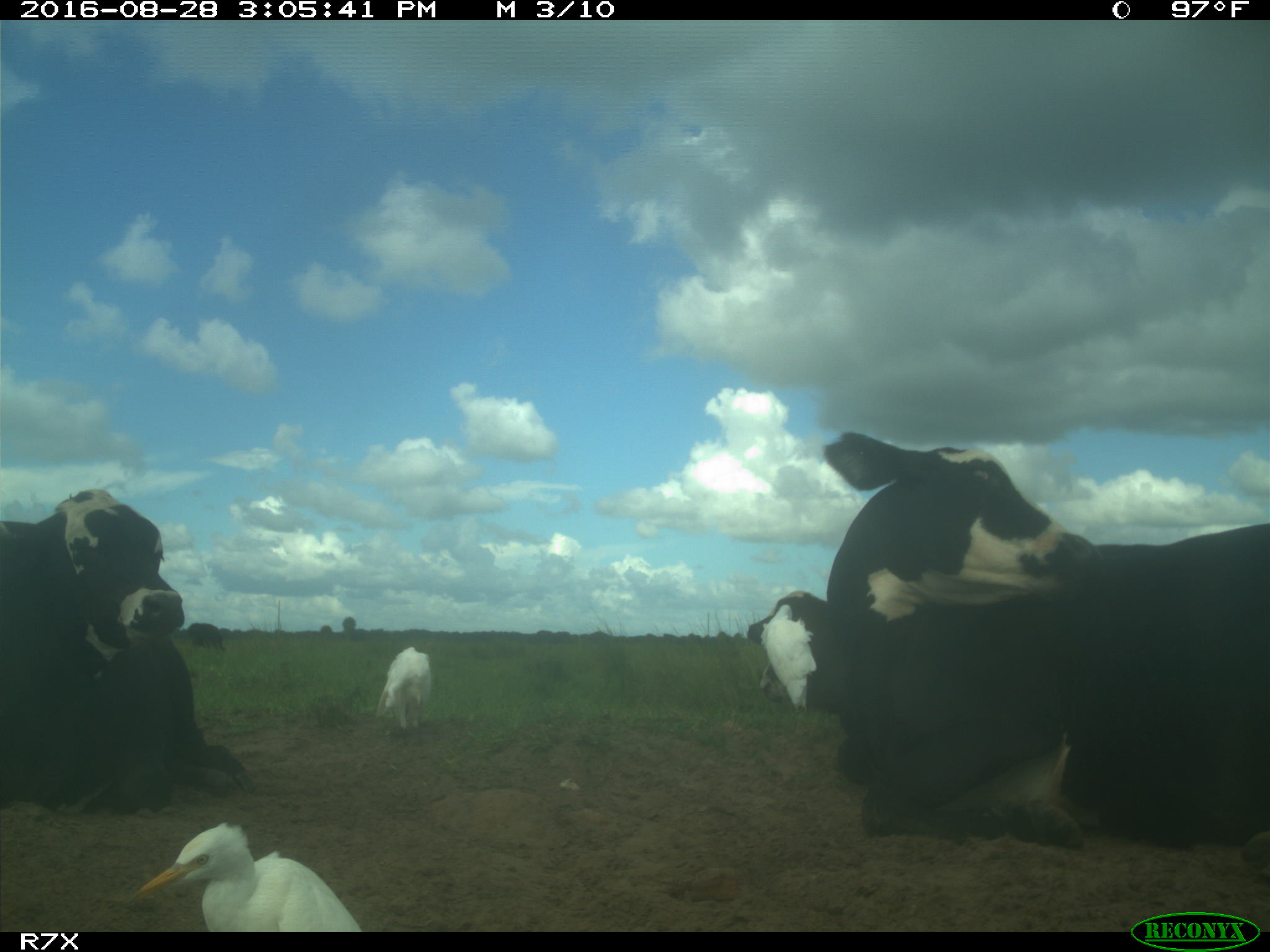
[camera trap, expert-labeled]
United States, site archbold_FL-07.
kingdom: Animalia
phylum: Chordata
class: Mammalia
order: Artiodactyla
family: Bovidae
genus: Bos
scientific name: Bos taurus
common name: domestic cow